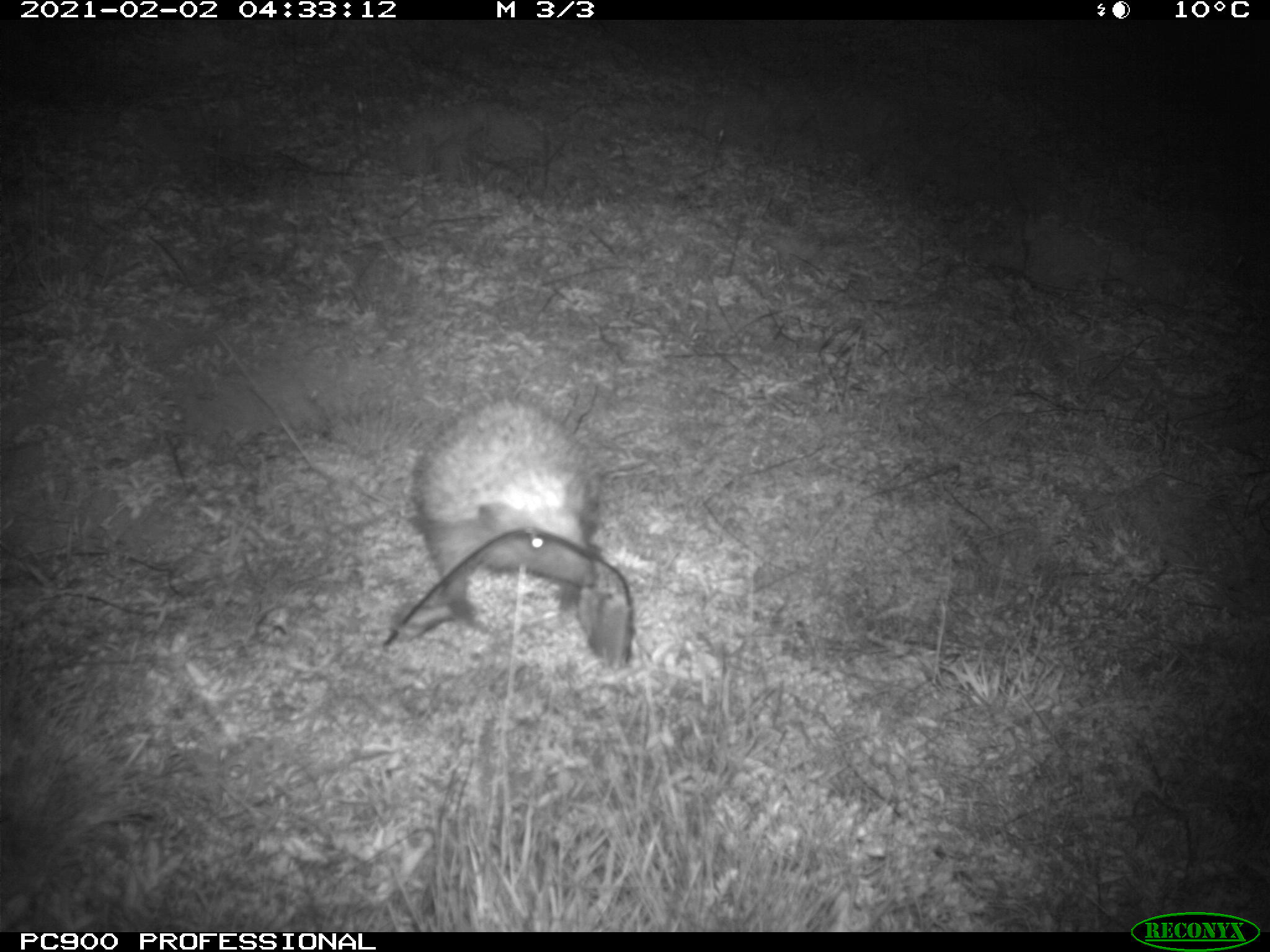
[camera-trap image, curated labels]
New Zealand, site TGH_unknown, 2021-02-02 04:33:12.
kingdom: Animalia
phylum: Chordata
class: Mammalia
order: Eulipotyphla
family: Erinaceidae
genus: Erinaceus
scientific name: Erinaceus europaeus europaeus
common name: european hedgehog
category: hedgehog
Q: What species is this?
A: Hedgehog (european hedgehog) (Erinaceus europaeus europaeus).